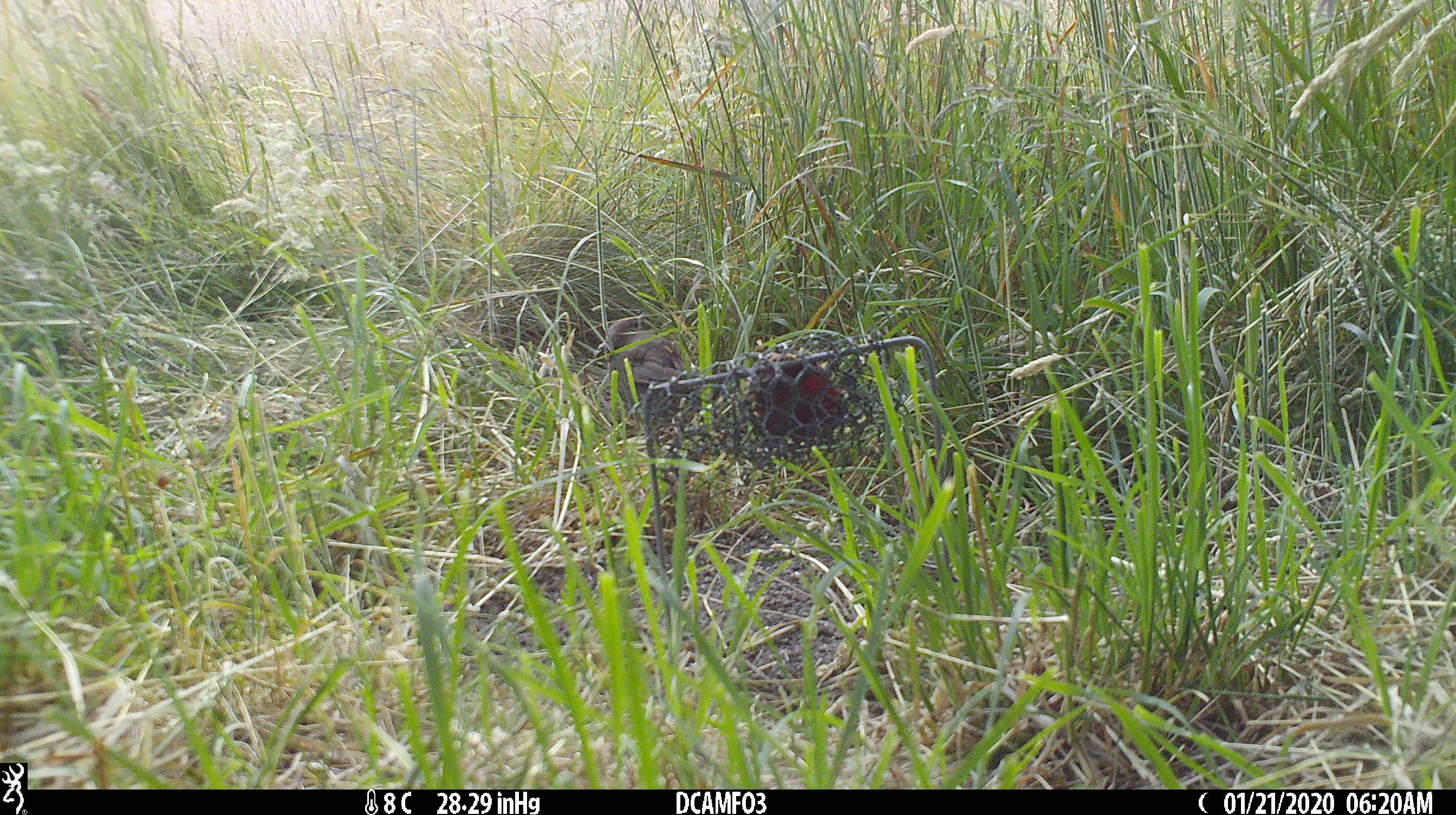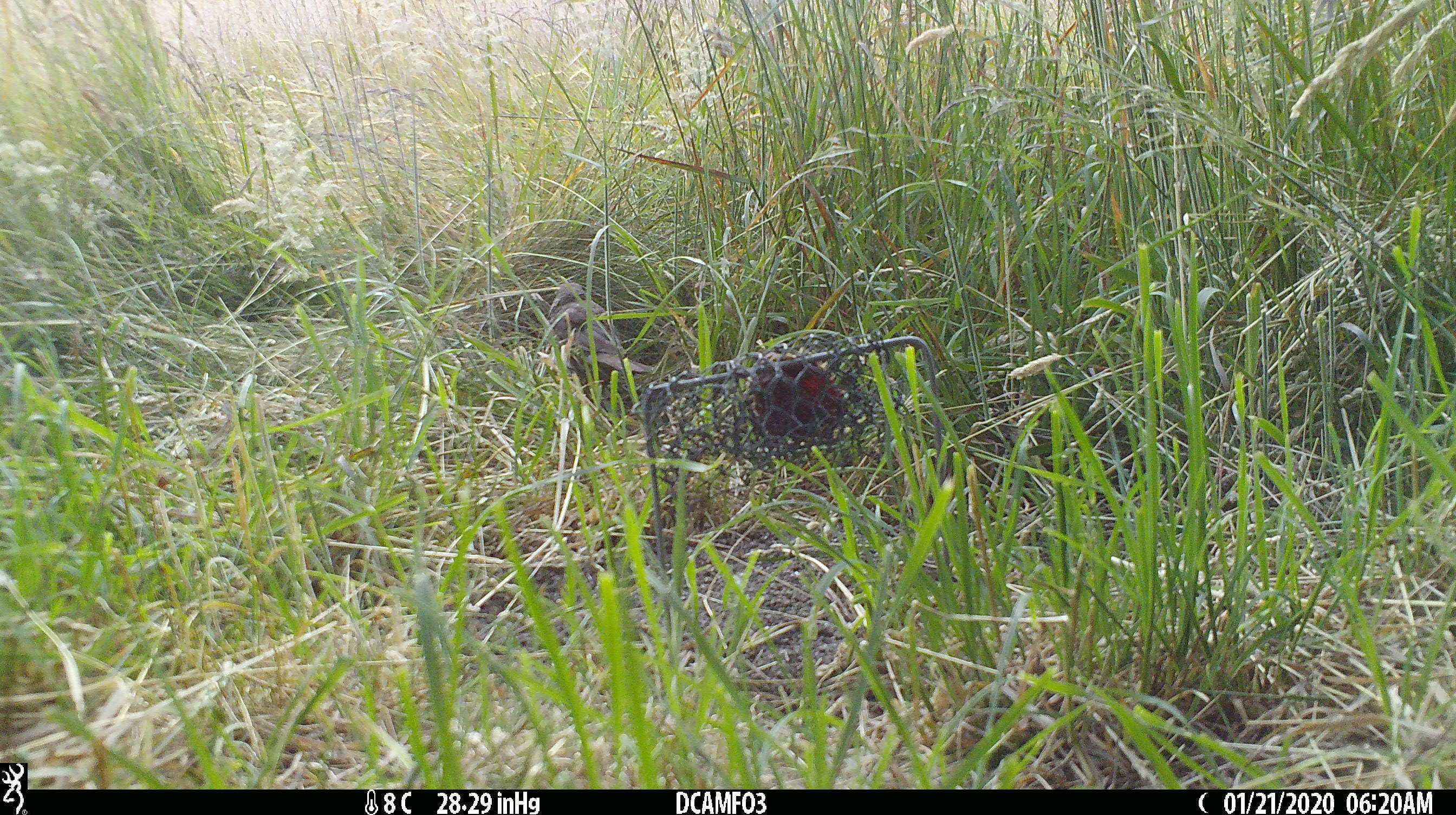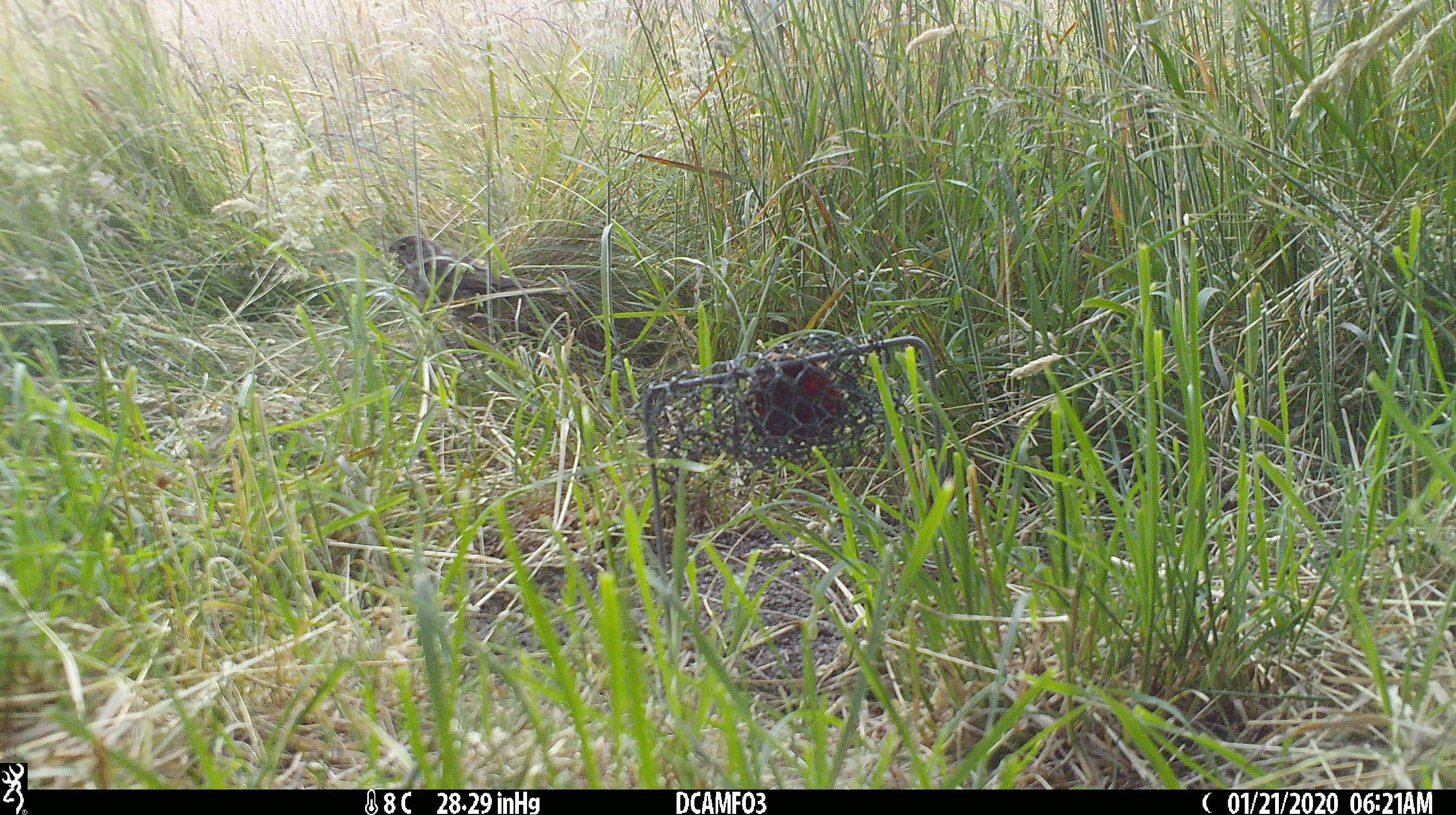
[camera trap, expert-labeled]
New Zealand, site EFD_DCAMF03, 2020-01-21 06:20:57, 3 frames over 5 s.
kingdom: Animalia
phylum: Chordata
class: Aves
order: Passeriformes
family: Turdidae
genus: Turdus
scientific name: Turdus philomelos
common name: song thrush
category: thrush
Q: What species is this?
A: Thrush (song thrush) (Turdus philomelos).